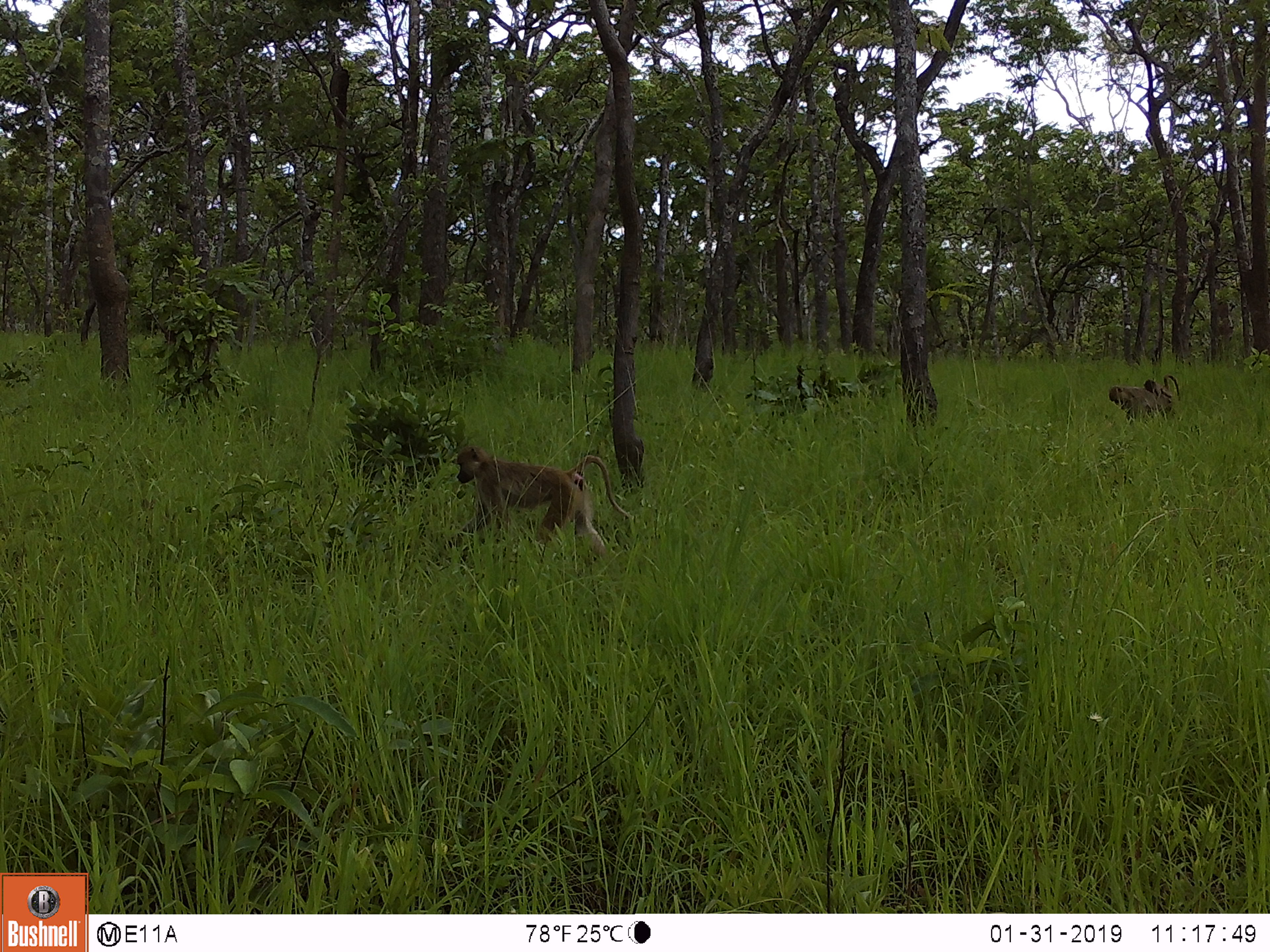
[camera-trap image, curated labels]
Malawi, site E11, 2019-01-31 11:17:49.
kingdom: Animalia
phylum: Chordata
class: Mammalia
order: Primates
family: Cercopithecidae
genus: Papio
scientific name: Papio cynocephalus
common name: yellow baboon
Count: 3.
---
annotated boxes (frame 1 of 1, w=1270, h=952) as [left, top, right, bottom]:
yellow baboon: [451, 442, 640, 566]; [1110, 375, 1184, 419]; [1139, 378, 1170, 397]